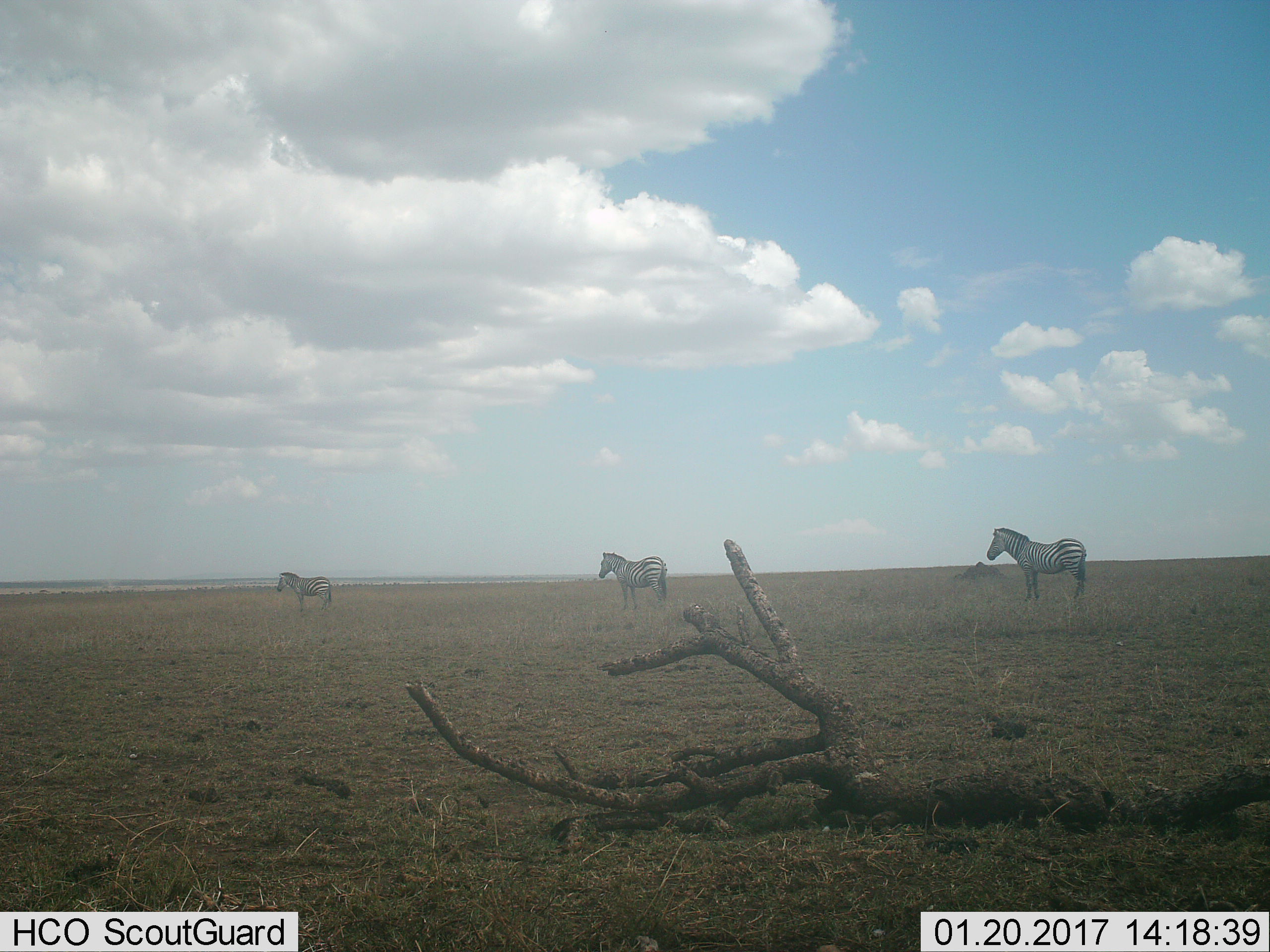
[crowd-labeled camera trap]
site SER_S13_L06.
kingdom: Animalia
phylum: Chordata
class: Mammalia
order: Perissodactyla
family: Equidae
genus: Equus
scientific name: Equus quagga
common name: plains zebra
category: zebraplains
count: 3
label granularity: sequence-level